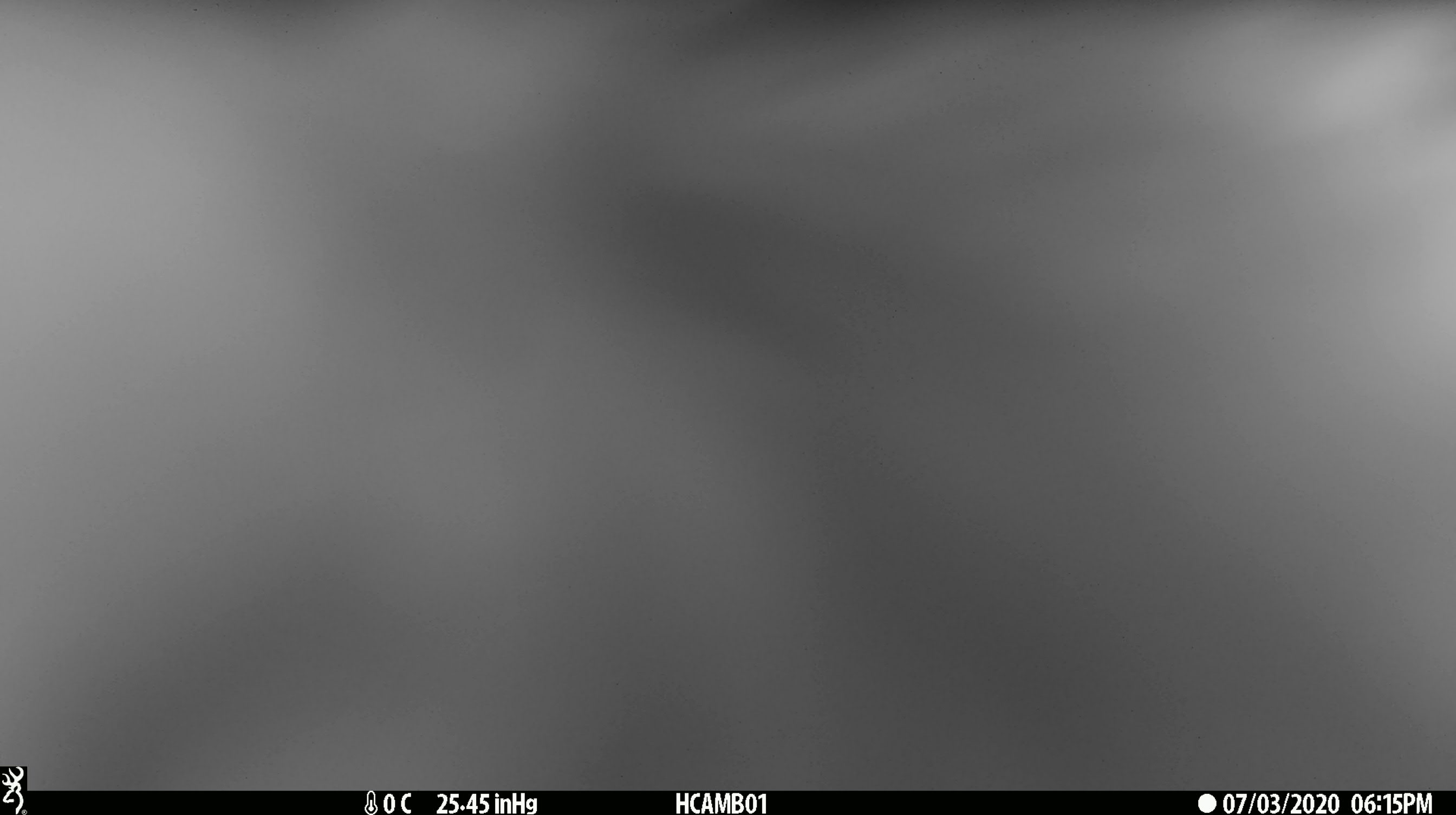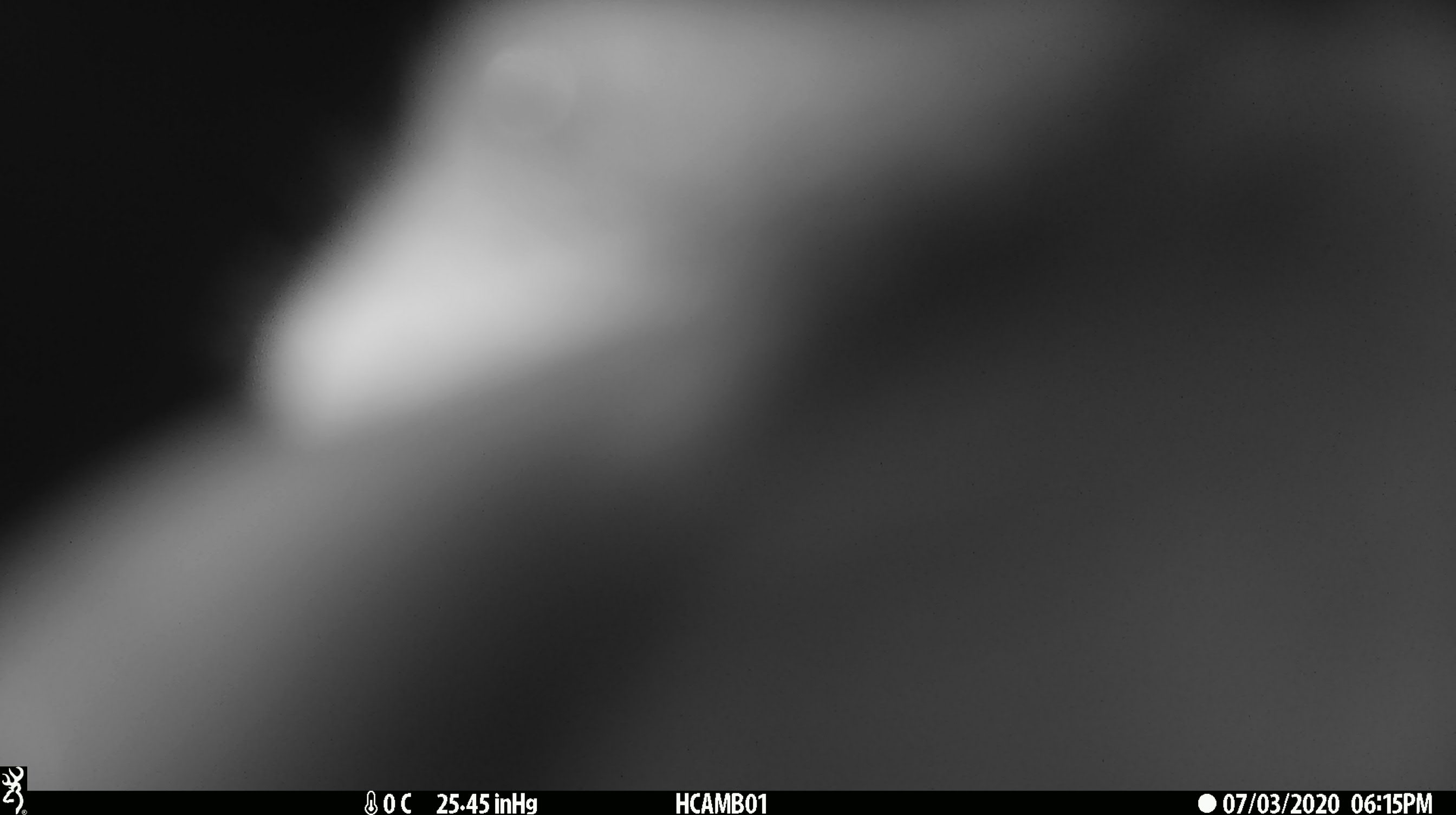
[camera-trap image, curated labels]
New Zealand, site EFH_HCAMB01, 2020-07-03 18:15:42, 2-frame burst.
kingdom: Animalia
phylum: Chordata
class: Aves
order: Psittaciformes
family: Strigopidae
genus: Nestor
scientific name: Nestor notabilis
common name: kea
Kea (Nestor notabilis).